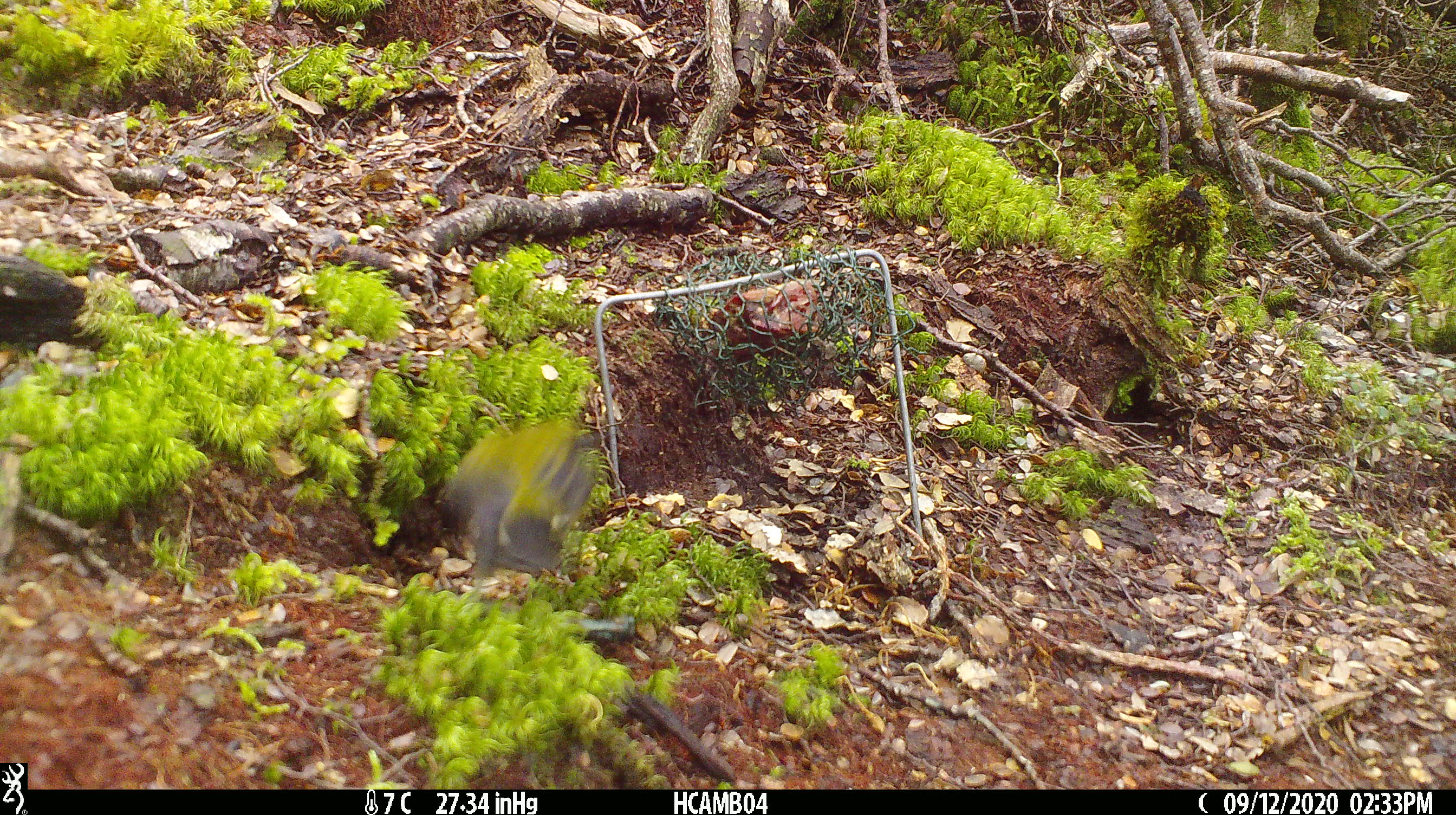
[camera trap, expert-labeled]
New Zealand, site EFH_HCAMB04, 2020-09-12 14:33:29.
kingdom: Animalia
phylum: Chordata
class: Aves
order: Passeriformes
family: Petroicidae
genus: Petroica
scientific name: Petroica macrocephala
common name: tomtit